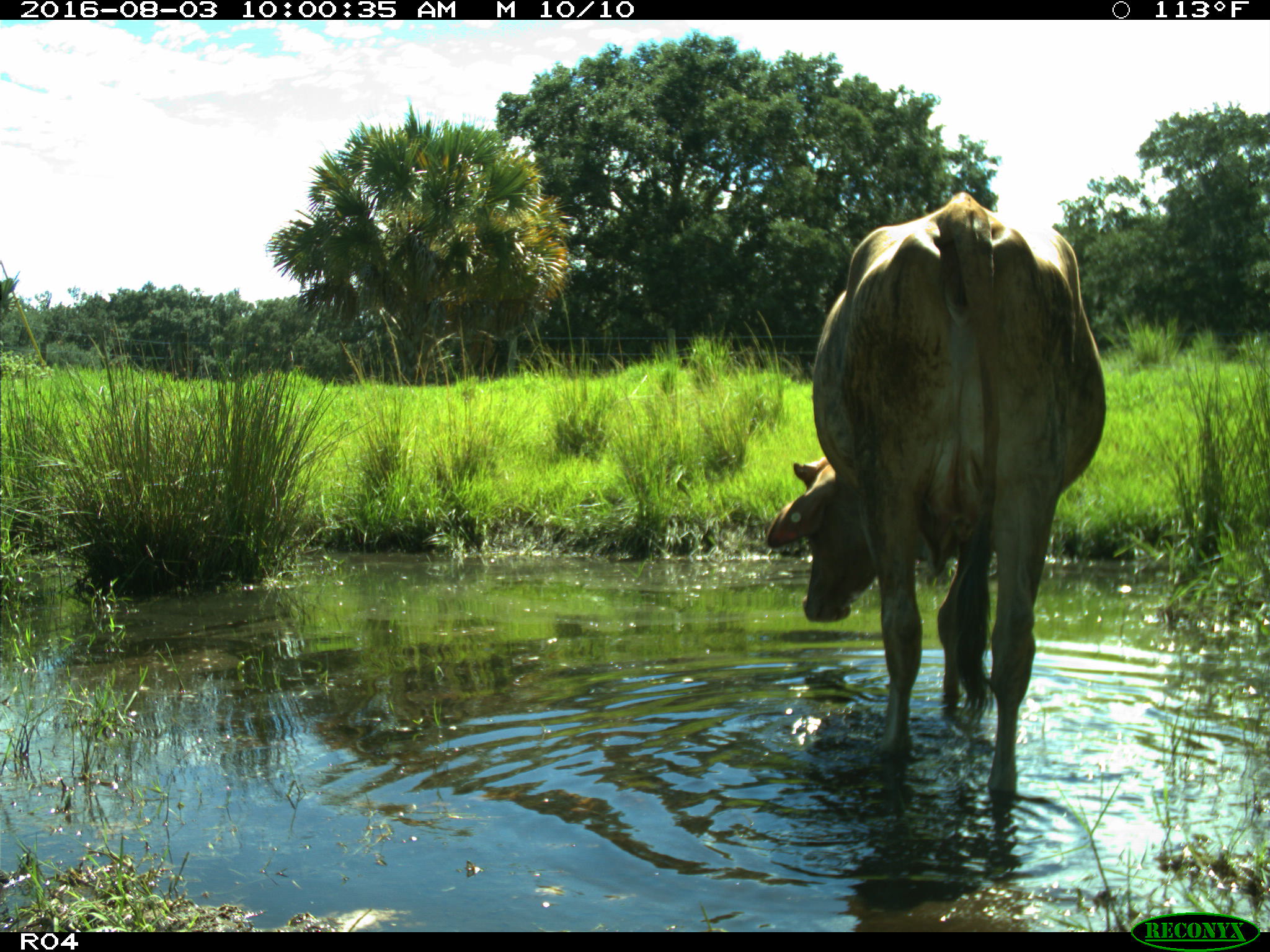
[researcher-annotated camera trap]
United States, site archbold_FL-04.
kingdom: Animalia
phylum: Chordata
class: Mammalia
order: Artiodactyla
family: Bovidae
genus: Bos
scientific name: Bos taurus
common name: domestic cow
Bos taurus (domestic cow).